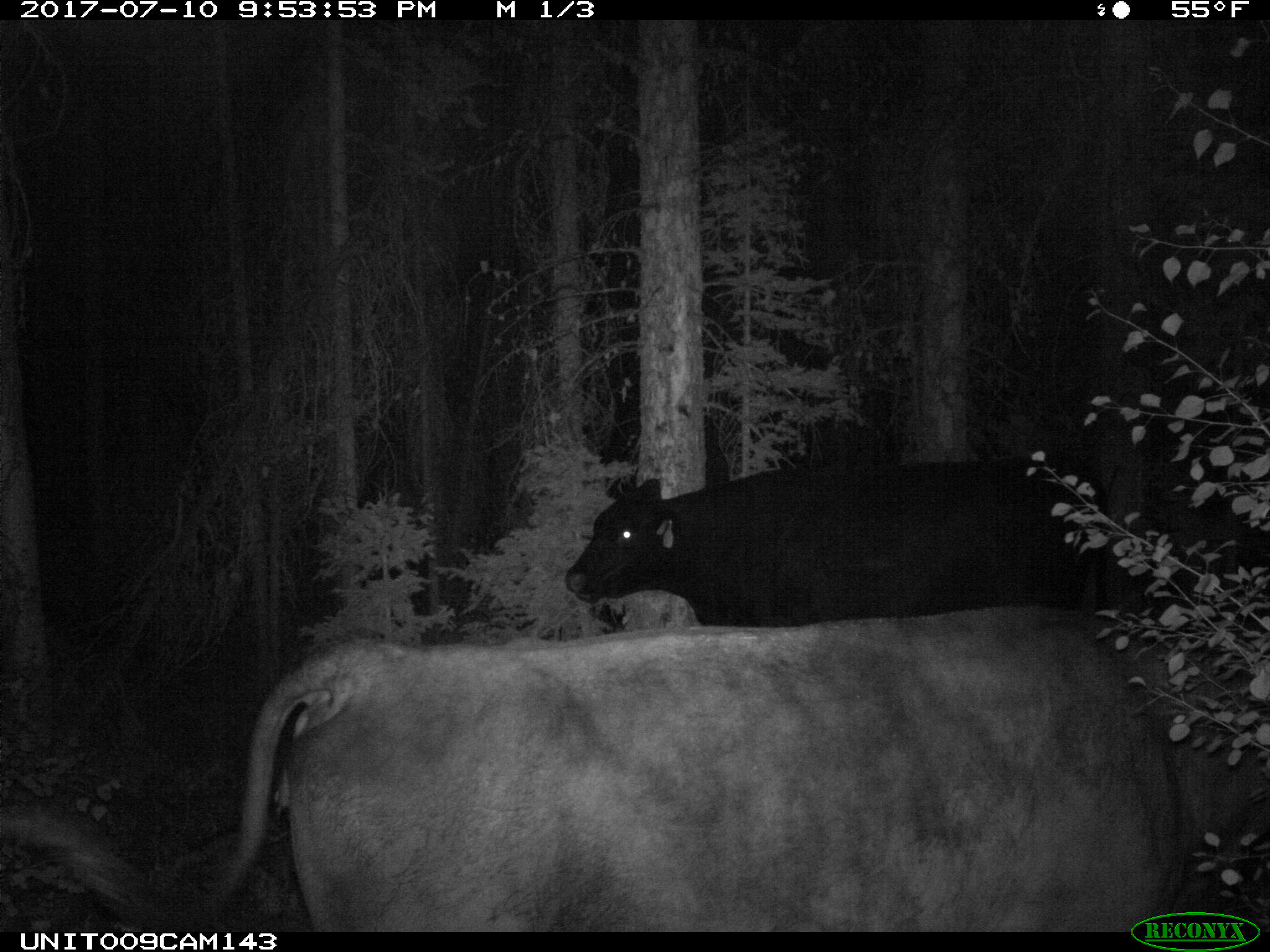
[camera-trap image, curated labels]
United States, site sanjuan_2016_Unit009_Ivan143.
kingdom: Animalia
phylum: Chordata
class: Mammalia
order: Artiodactyla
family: Bovidae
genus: Bos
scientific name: Bos taurus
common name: domestic cow